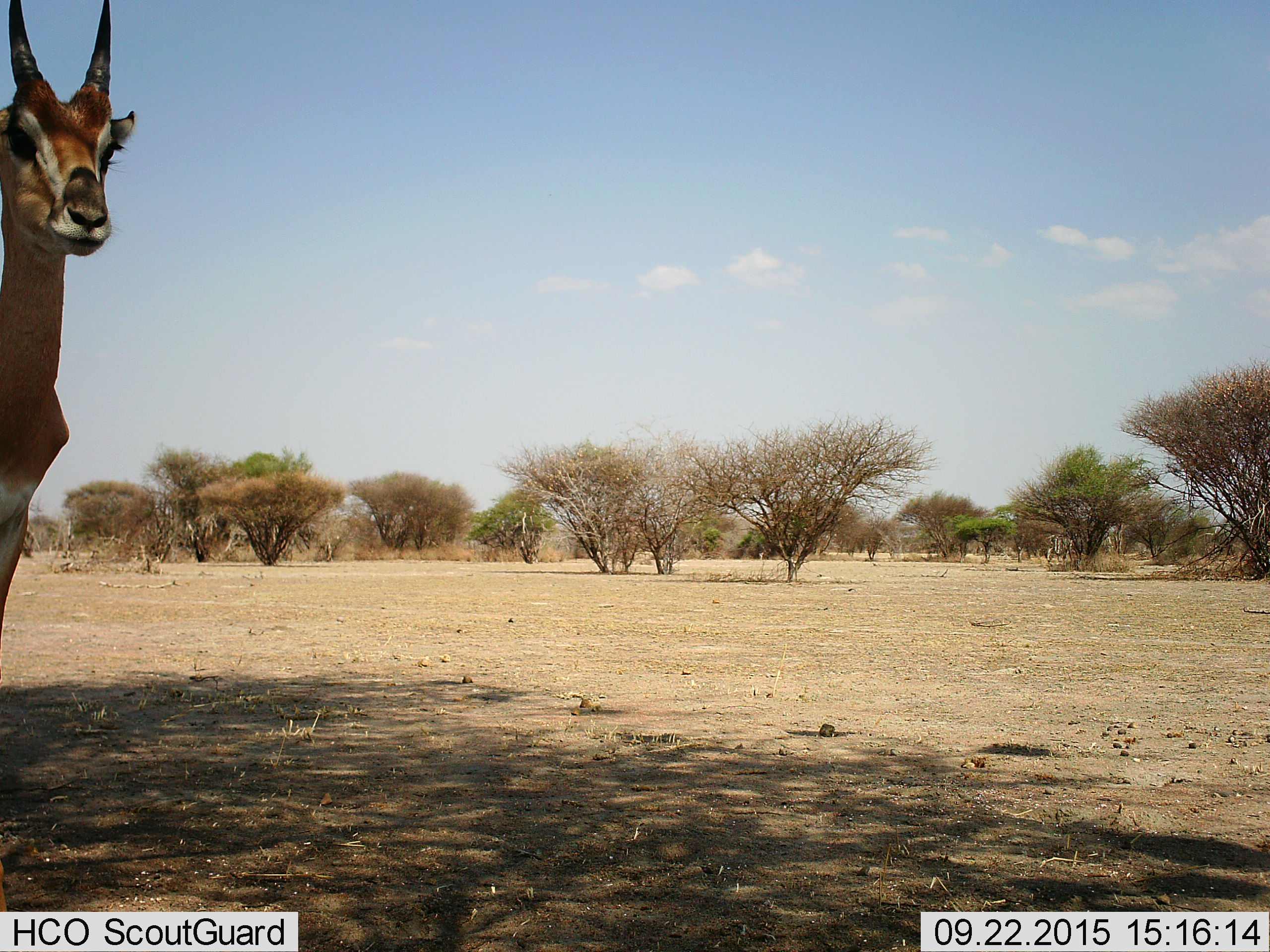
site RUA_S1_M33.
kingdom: Animalia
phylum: Chordata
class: Mammalia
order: Artiodactyla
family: Bovidae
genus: Nanger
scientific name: Nanger granti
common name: grant's gazelle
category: gazellegrants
Gazellegrants (grant's gazelle) (Nanger granti), count 1. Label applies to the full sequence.